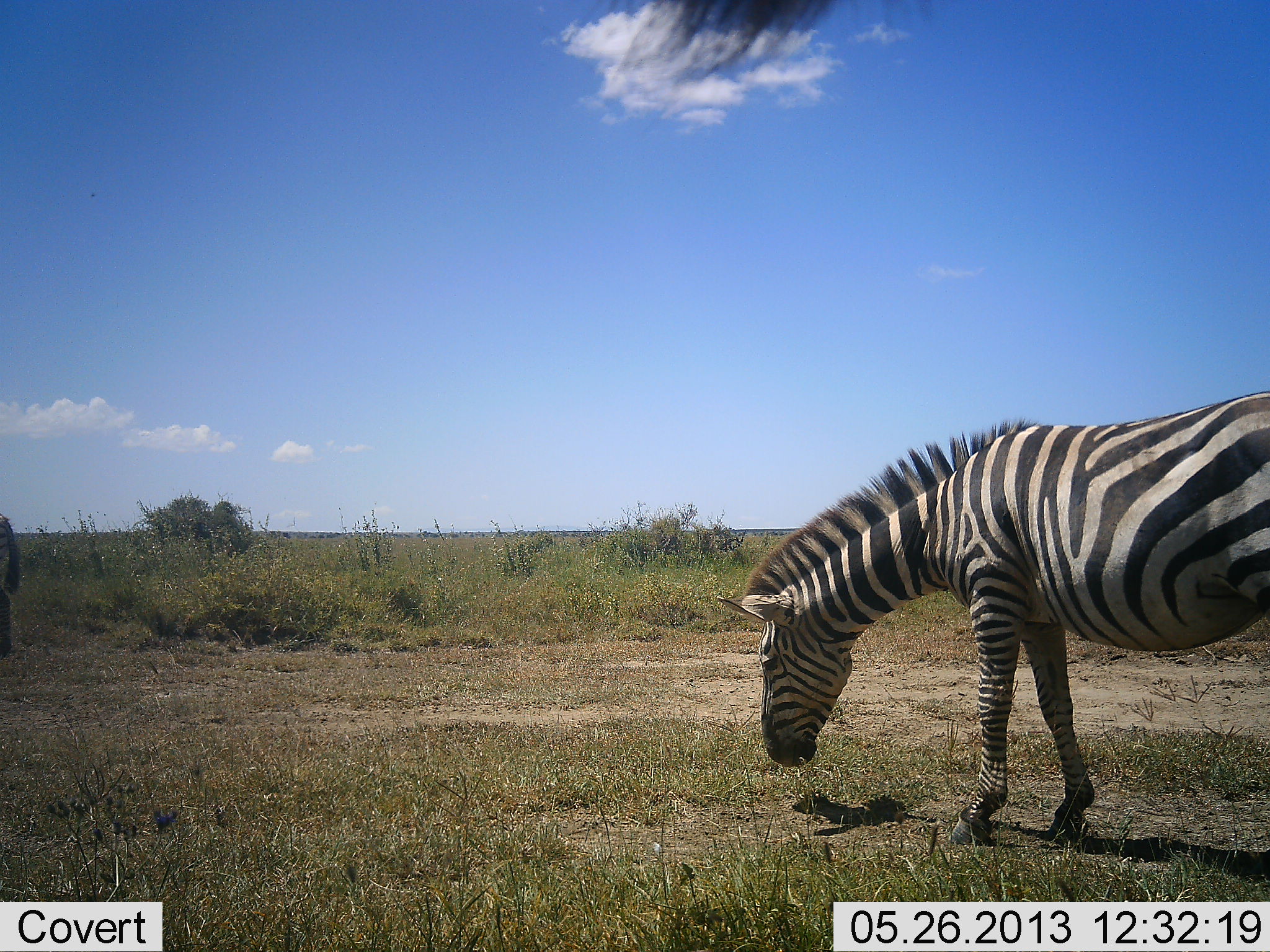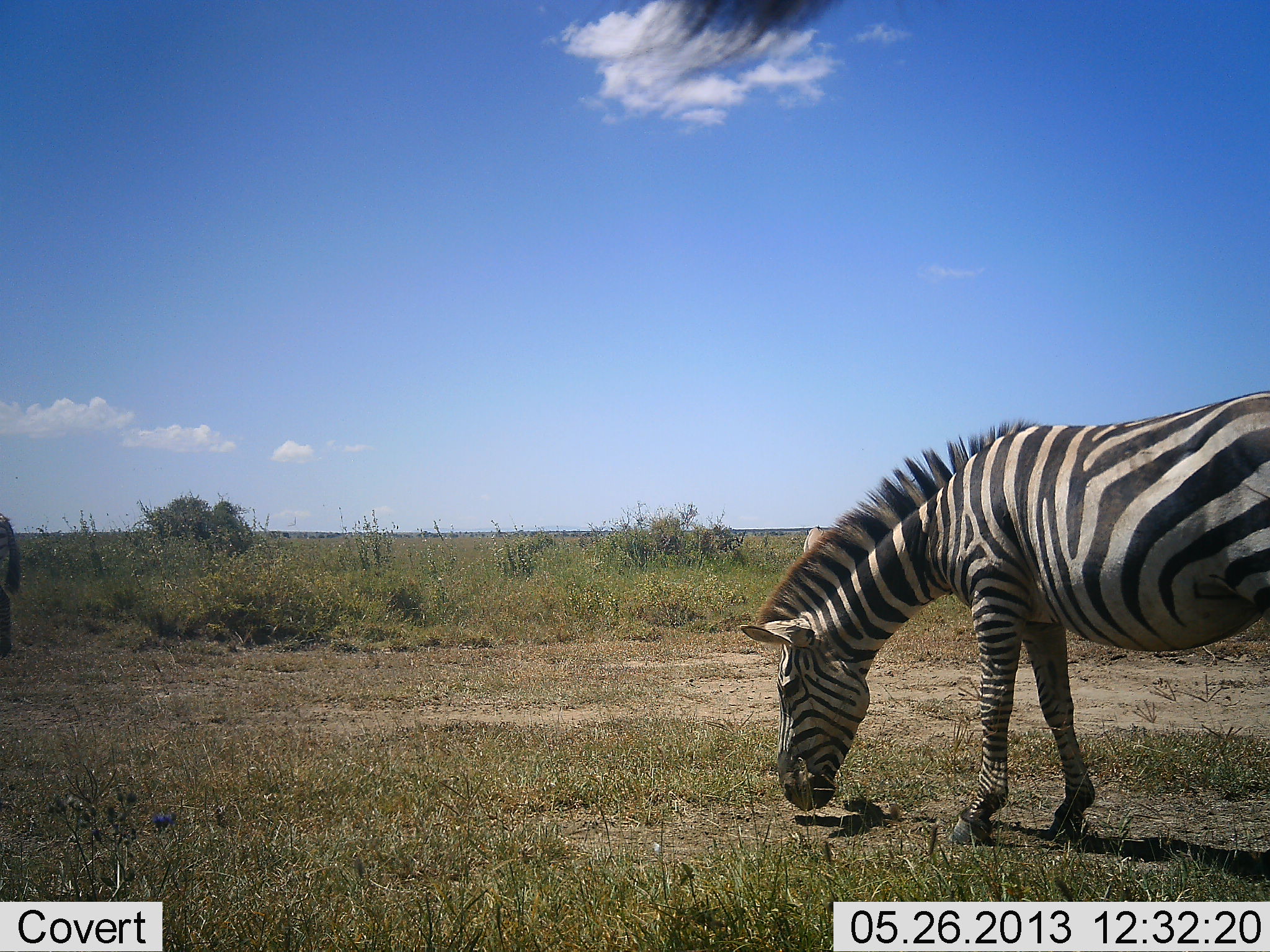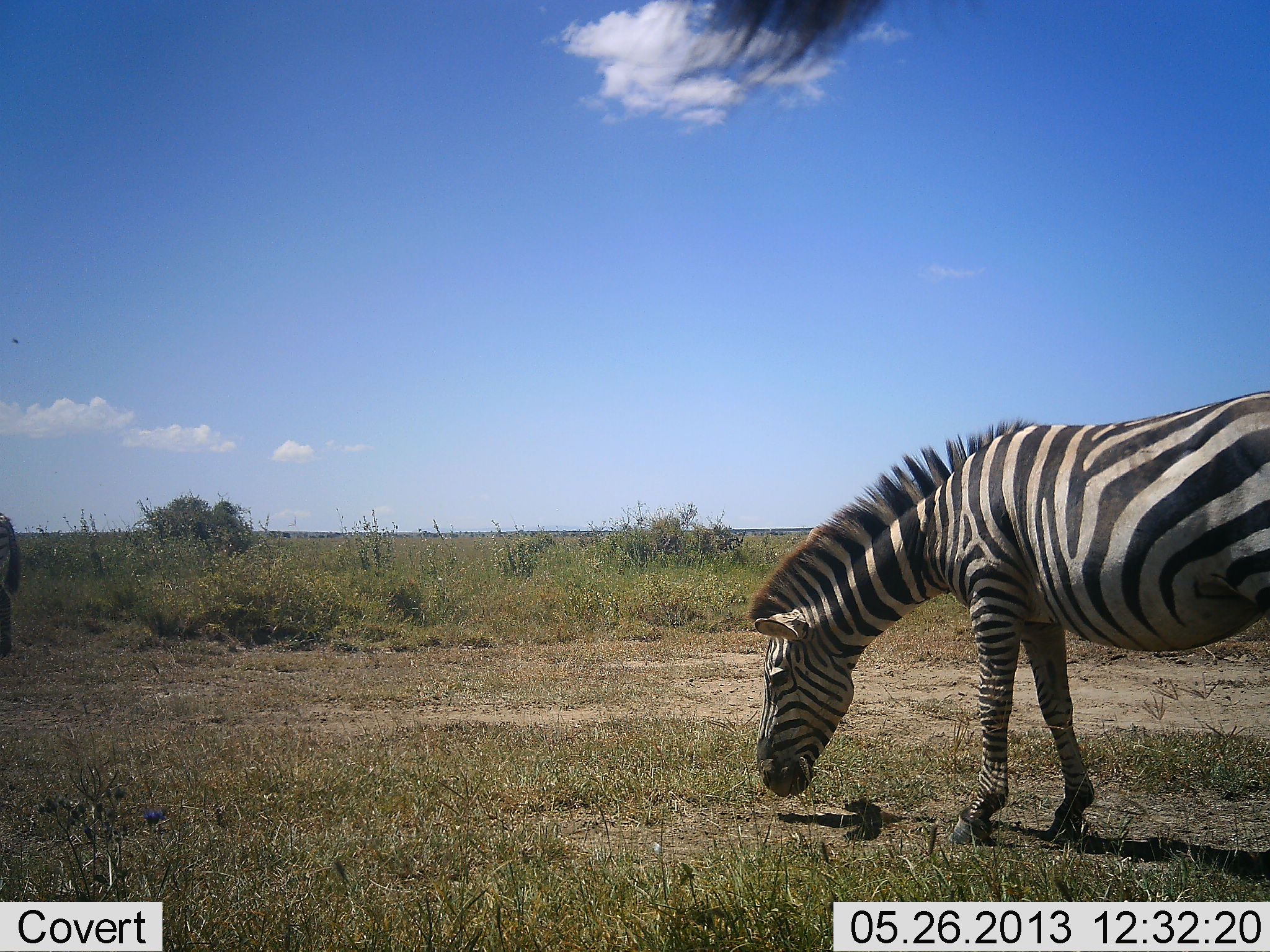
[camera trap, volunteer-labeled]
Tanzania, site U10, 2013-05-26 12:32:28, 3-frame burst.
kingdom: Animalia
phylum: Chordata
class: Mammalia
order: Perissodactyla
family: Equidae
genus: Equus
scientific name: Equus quagga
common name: plains zebra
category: zebra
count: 1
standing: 31%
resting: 0%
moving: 0%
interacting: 0%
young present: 0%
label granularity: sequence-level